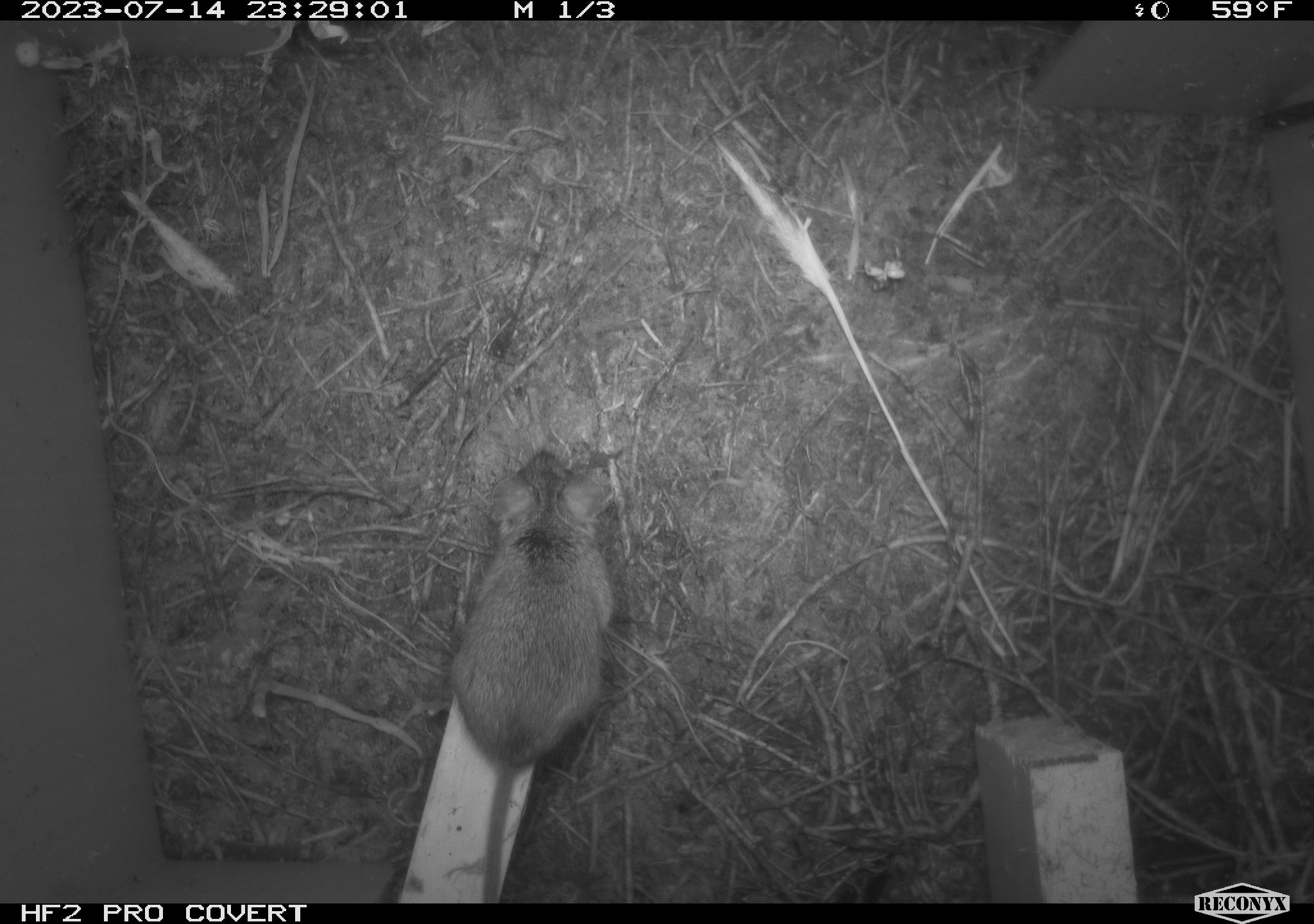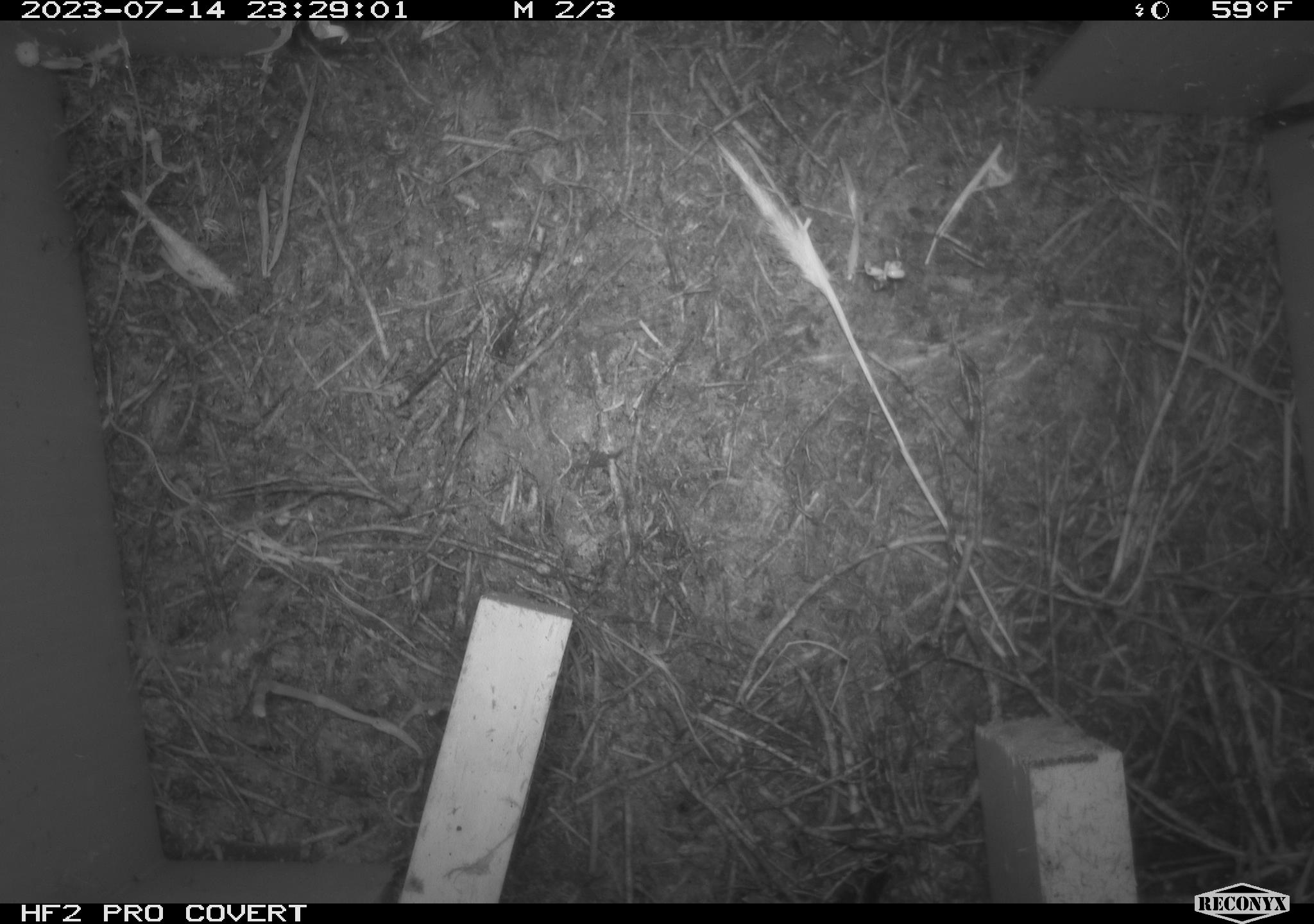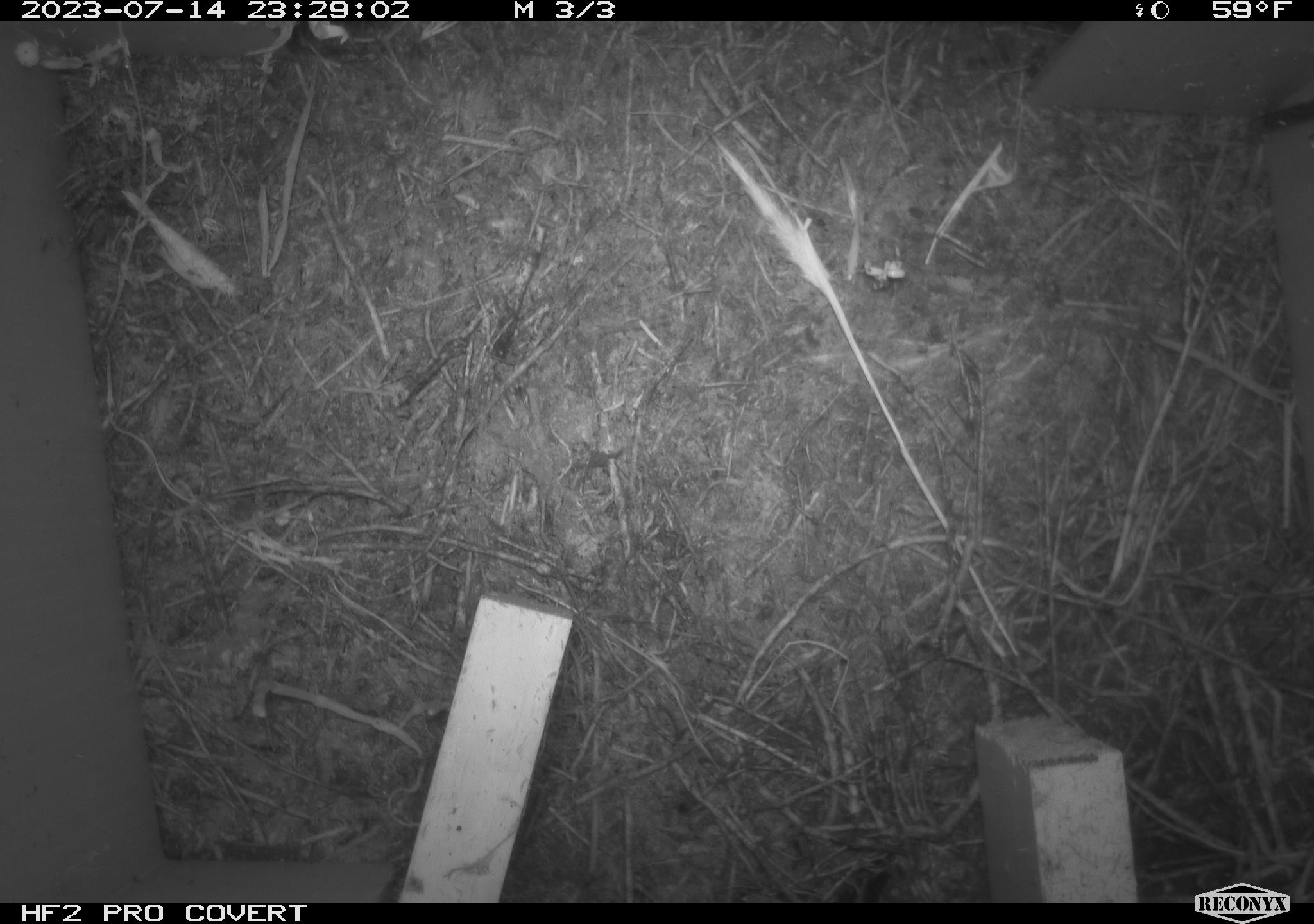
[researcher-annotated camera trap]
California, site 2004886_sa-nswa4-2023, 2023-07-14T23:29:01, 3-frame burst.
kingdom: Animalia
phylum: Chordata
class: Mammalia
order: Rodentia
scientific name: Rodentia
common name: mouse species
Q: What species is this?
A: Mouse species (Rodentia).